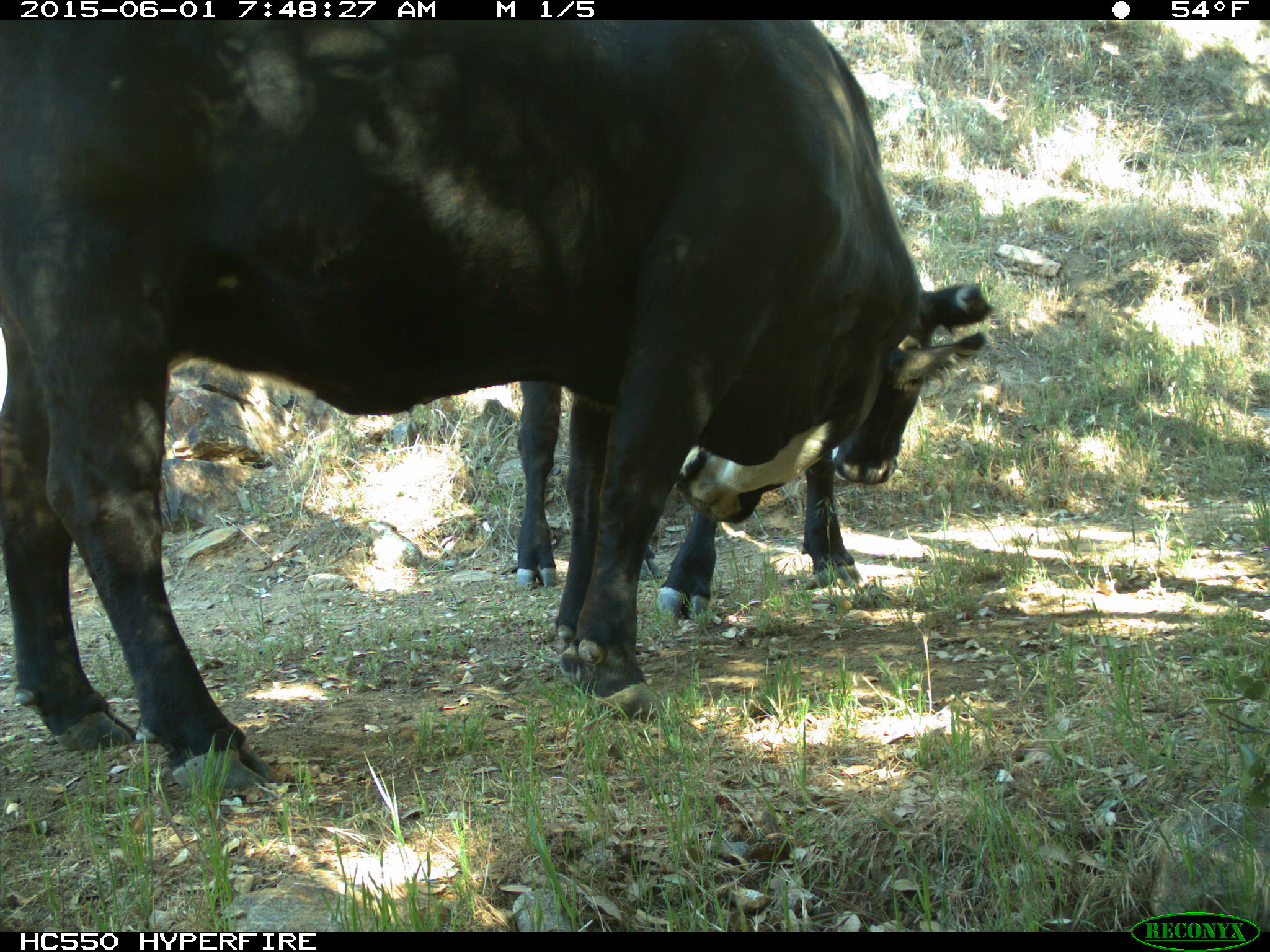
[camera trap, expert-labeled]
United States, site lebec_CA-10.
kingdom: Animalia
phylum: Chordata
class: Mammalia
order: Artiodactyla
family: Bovidae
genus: Bos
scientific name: Bos taurus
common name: domestic cow